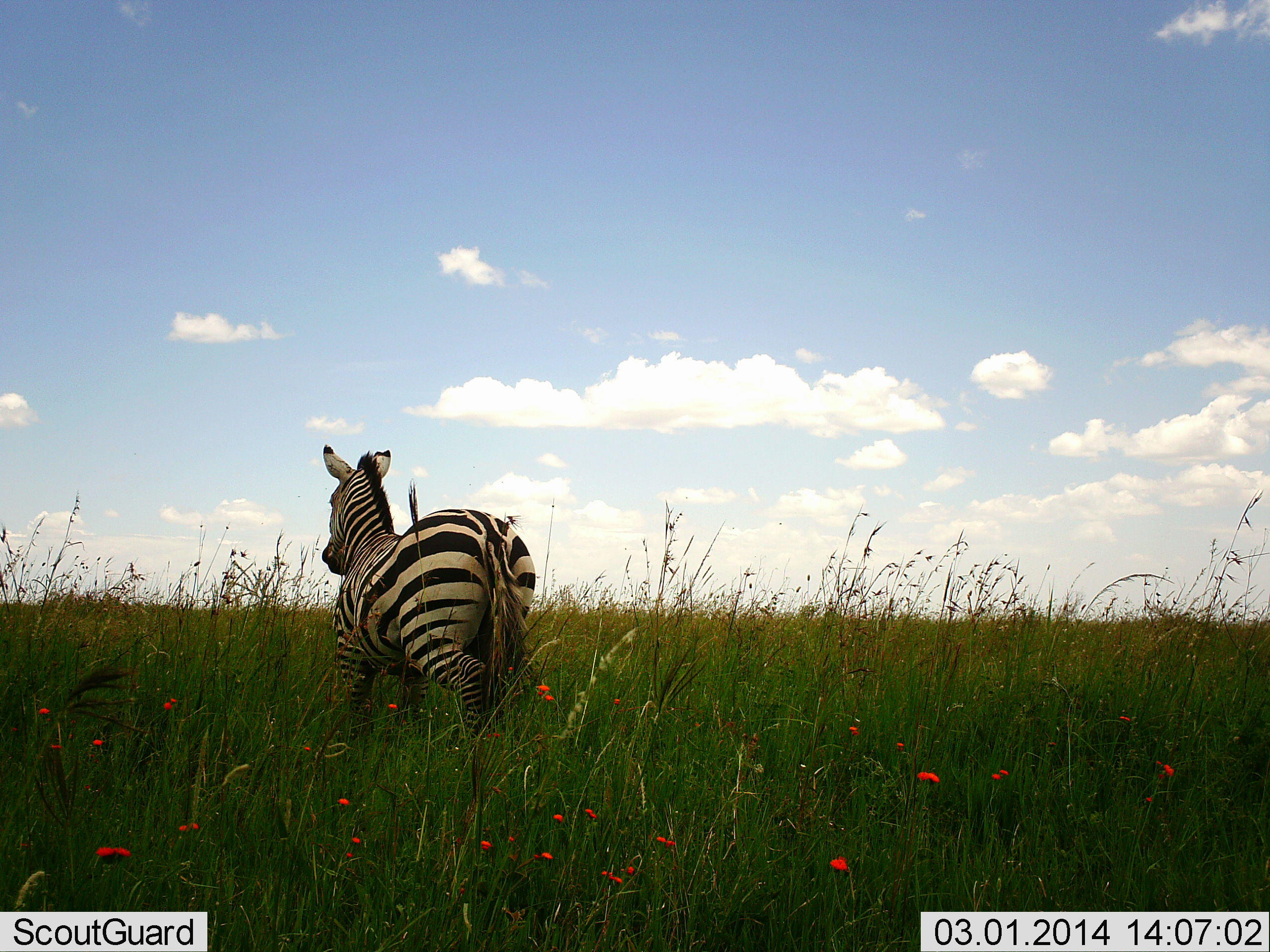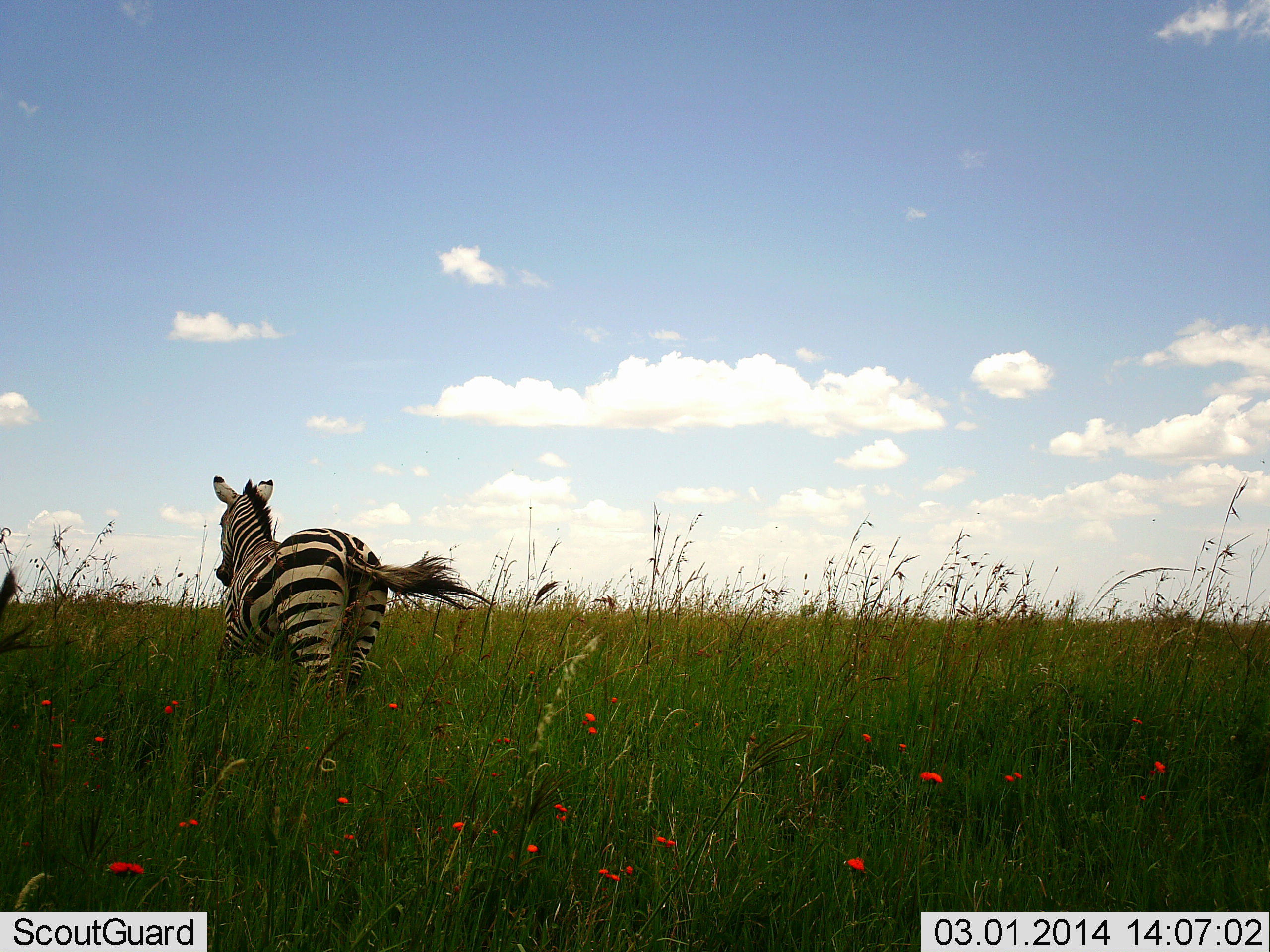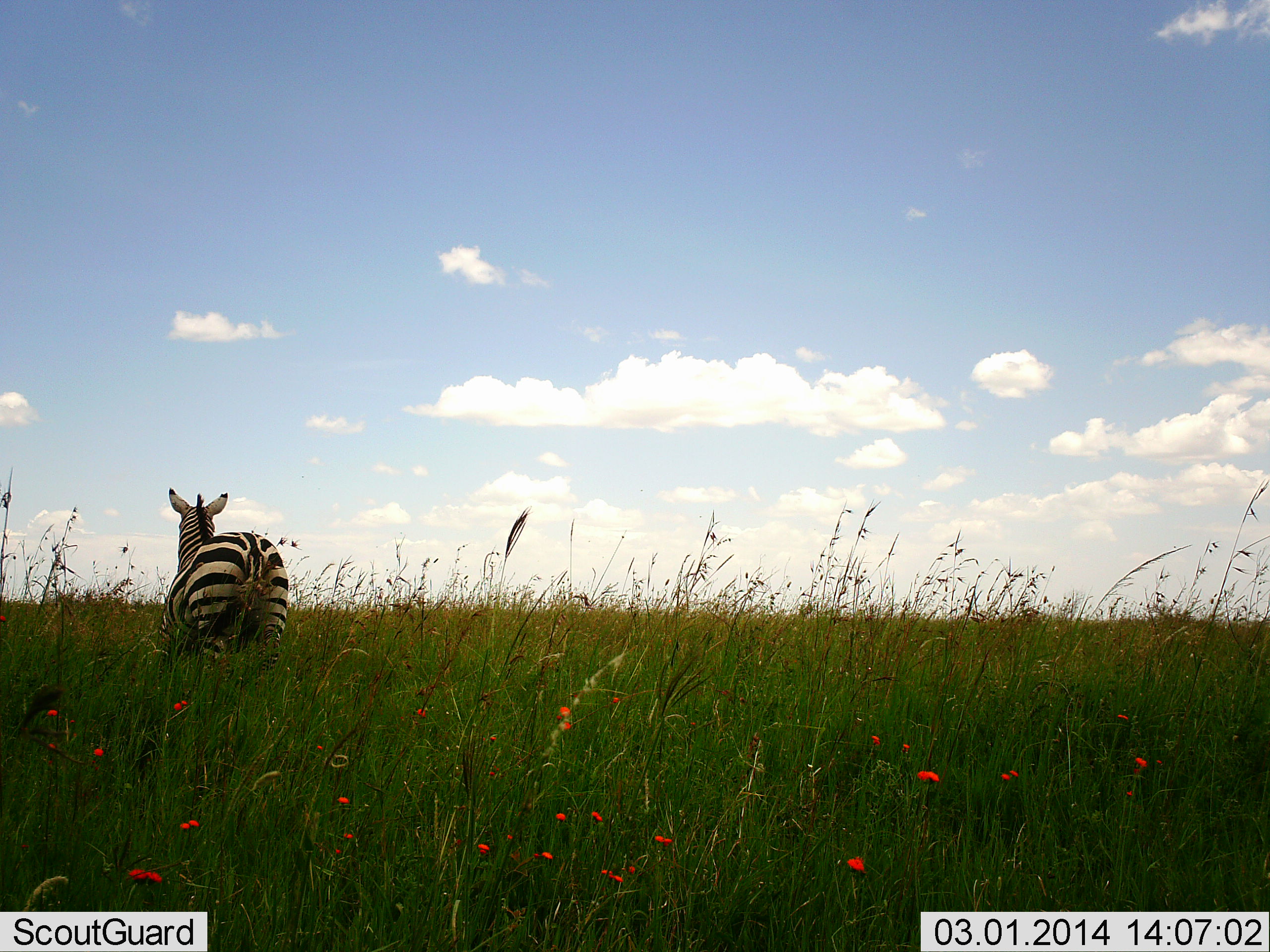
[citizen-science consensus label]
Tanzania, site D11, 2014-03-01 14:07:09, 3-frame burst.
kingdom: Animalia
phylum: Chordata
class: Mammalia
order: Perissodactyla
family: Equidae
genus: Equus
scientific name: Equus quagga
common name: plains zebra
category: zebra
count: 1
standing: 0%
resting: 0%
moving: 100%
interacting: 0%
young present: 0%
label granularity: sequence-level